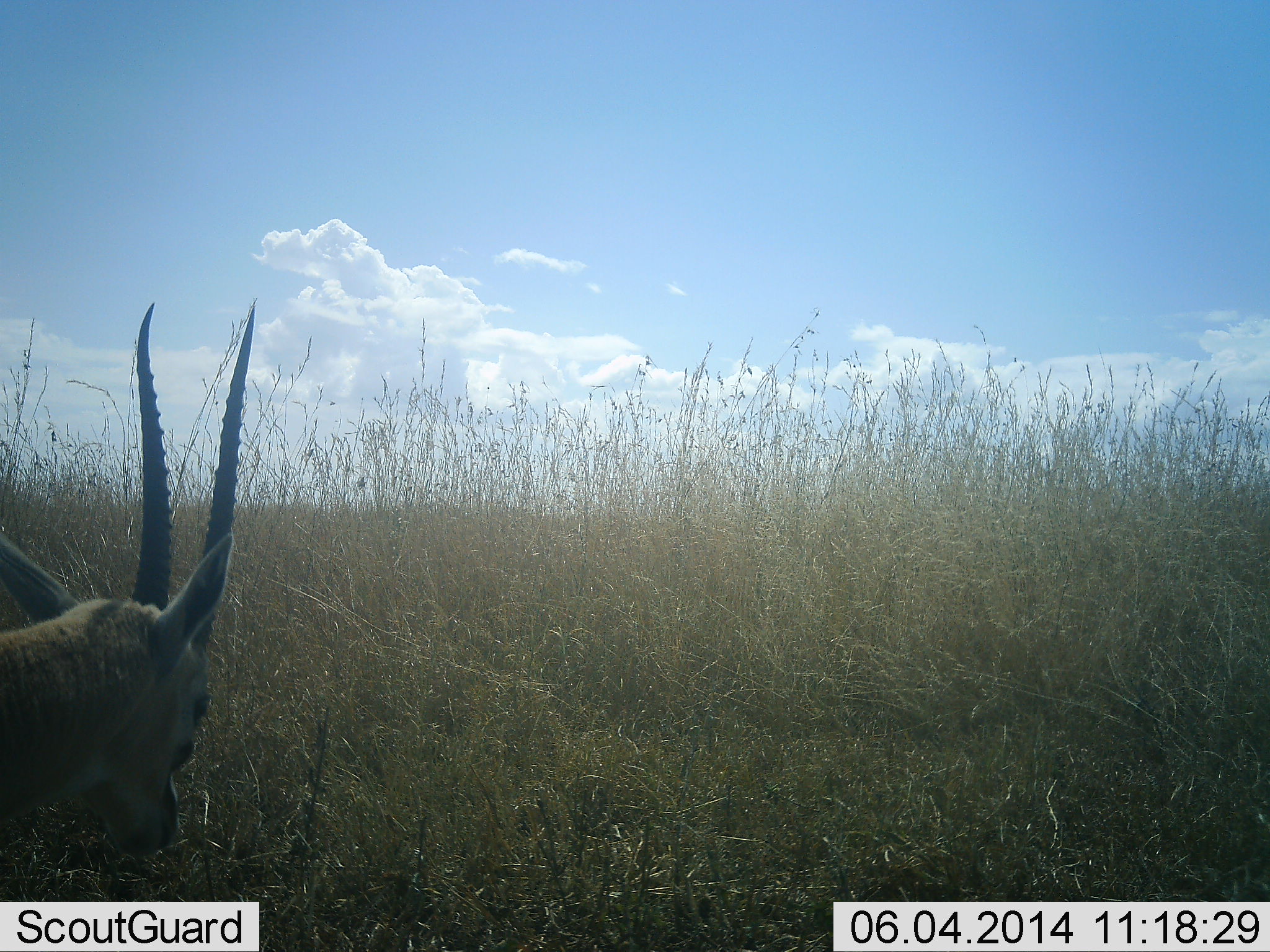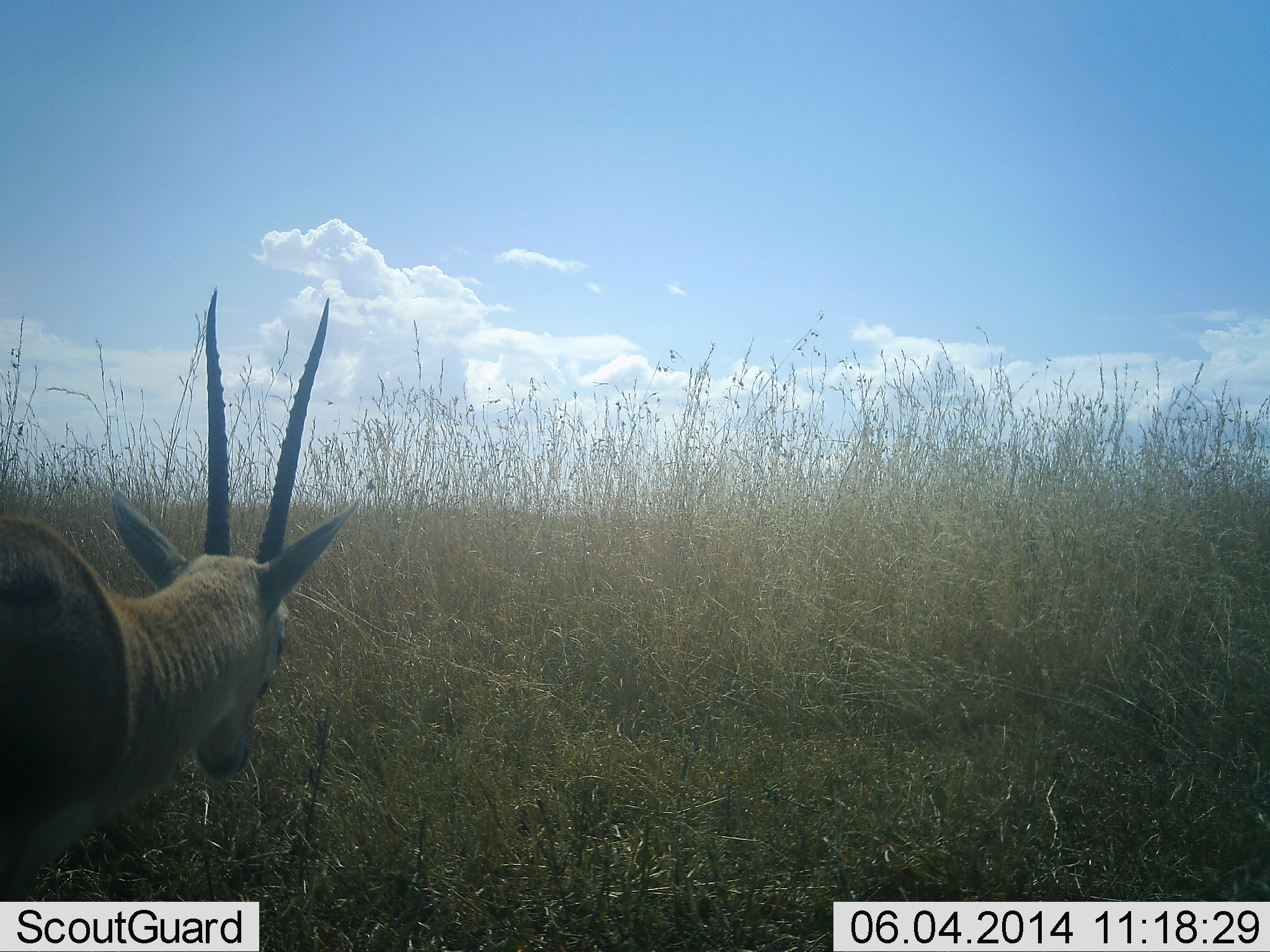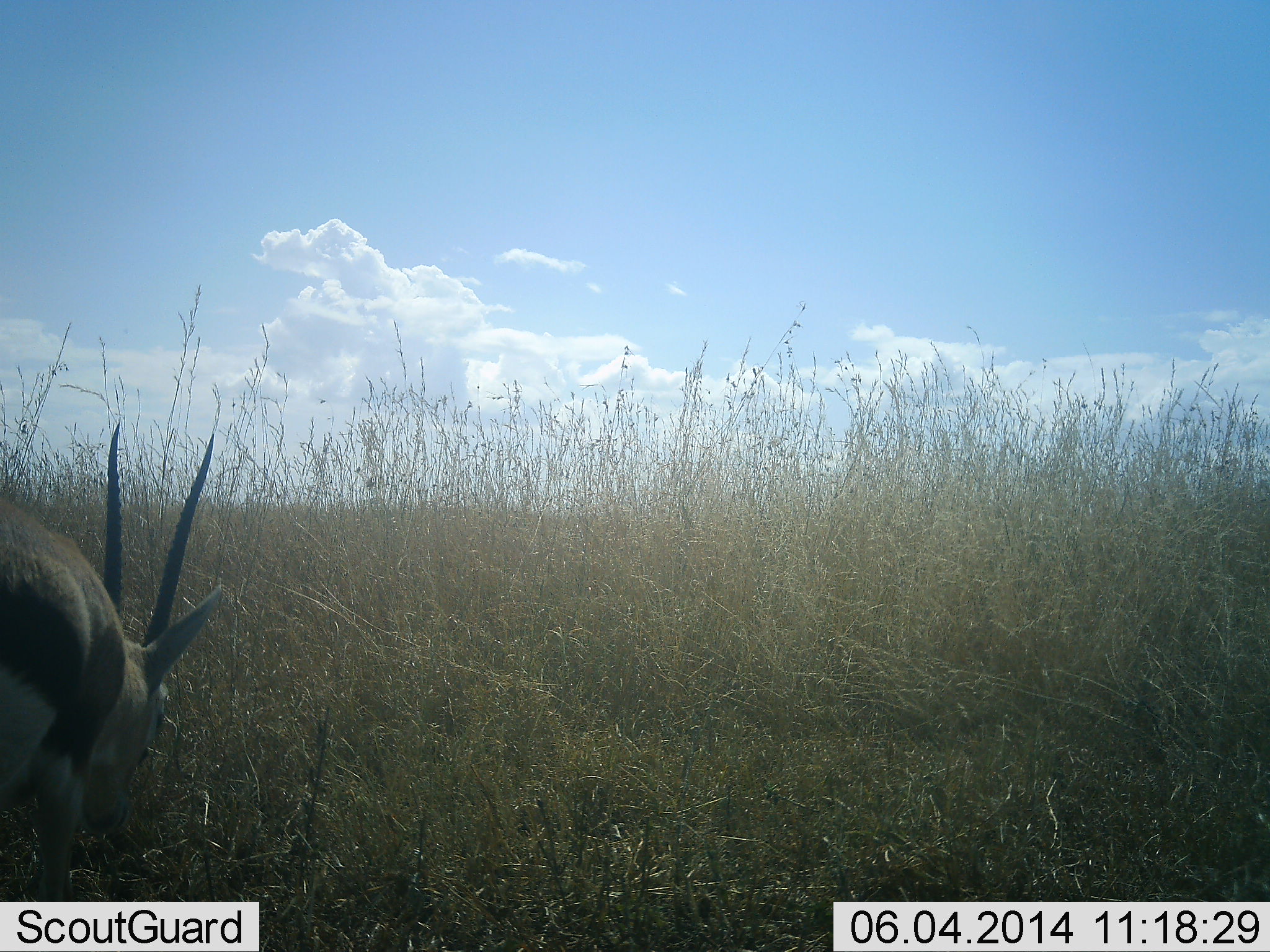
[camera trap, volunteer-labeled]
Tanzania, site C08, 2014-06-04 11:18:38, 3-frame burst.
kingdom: Animalia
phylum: Chordata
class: Mammalia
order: Artiodactyla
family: Bovidae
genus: Nanger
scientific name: Nanger granti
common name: grant's gazelle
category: gazellegrants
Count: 1.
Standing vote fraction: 20%.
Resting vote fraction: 0%.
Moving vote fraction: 50%.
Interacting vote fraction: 0%.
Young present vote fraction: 0%.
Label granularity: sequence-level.